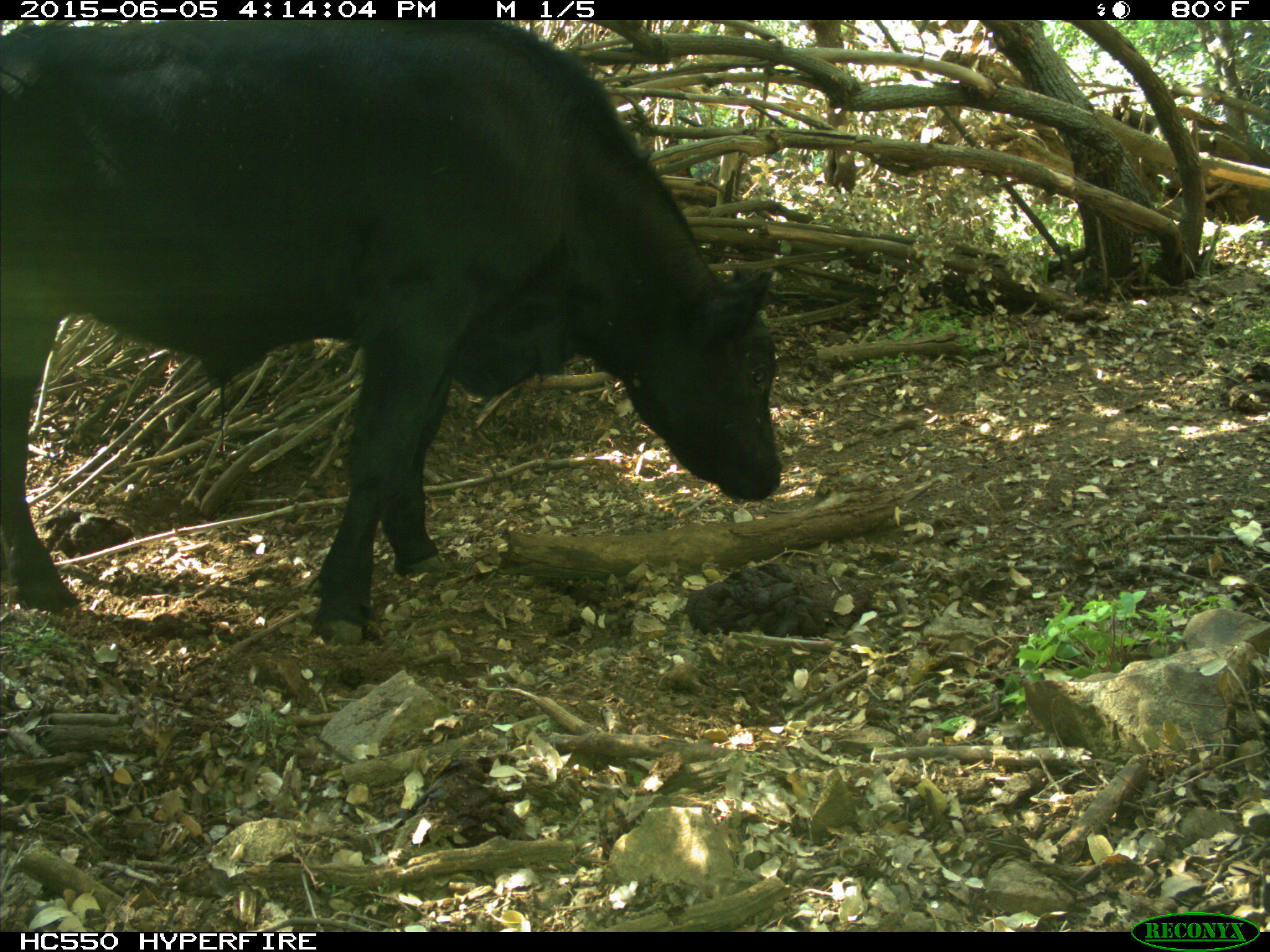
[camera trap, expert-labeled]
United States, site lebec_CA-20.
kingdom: Animalia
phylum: Chordata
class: Mammalia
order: Artiodactyla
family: Bovidae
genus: Bos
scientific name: Bos taurus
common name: domestic cow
Bos taurus (domestic cow).